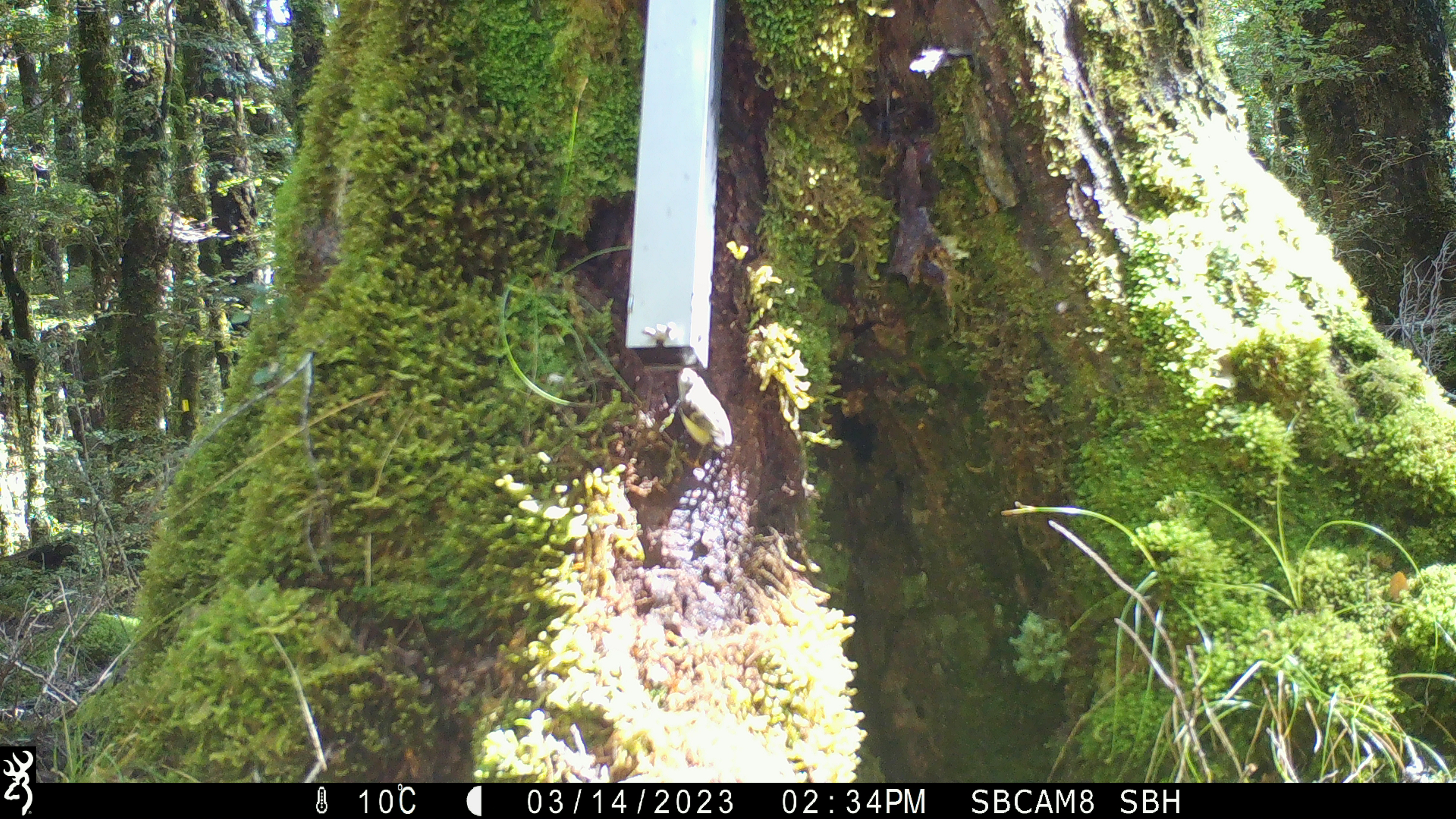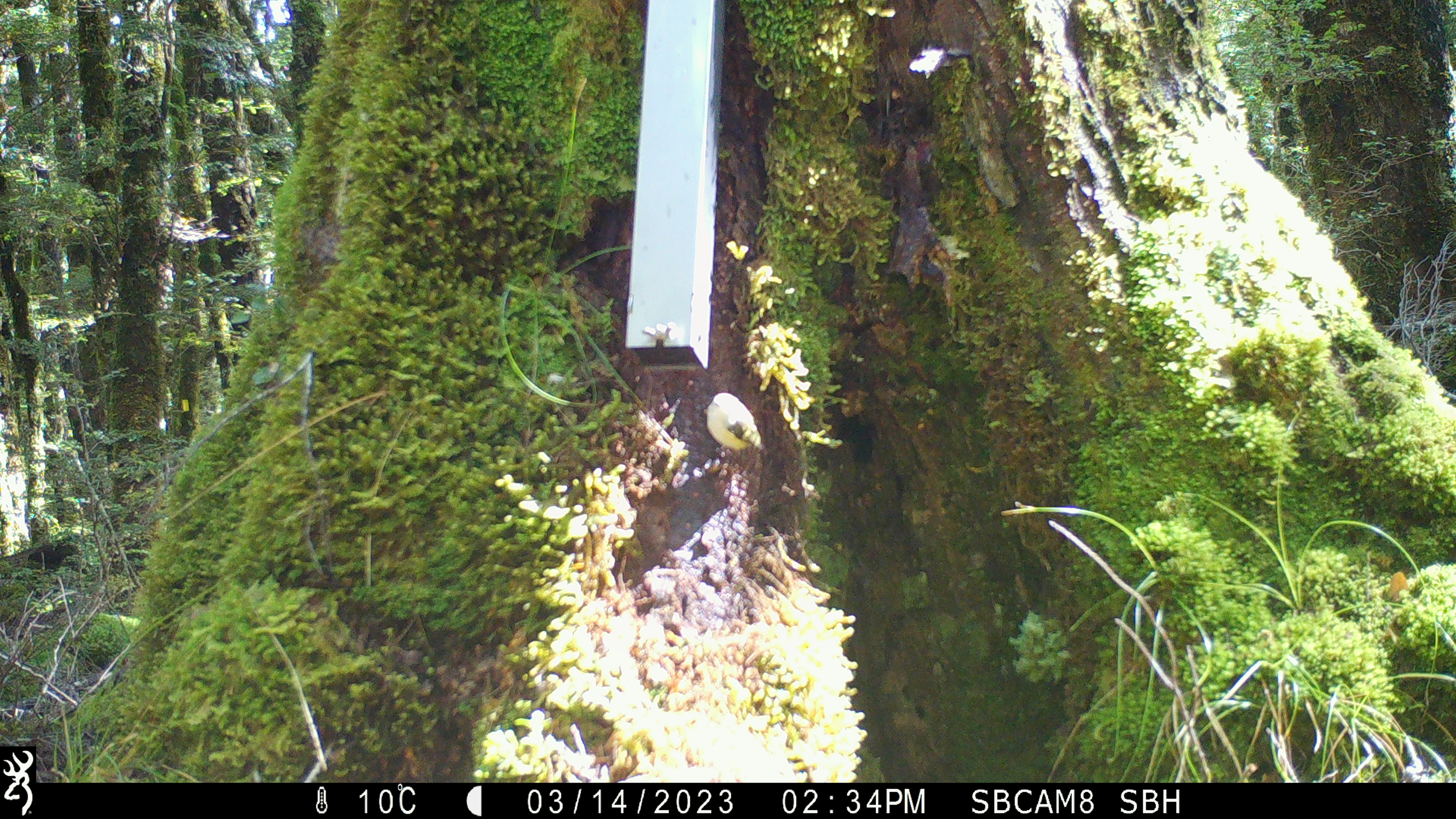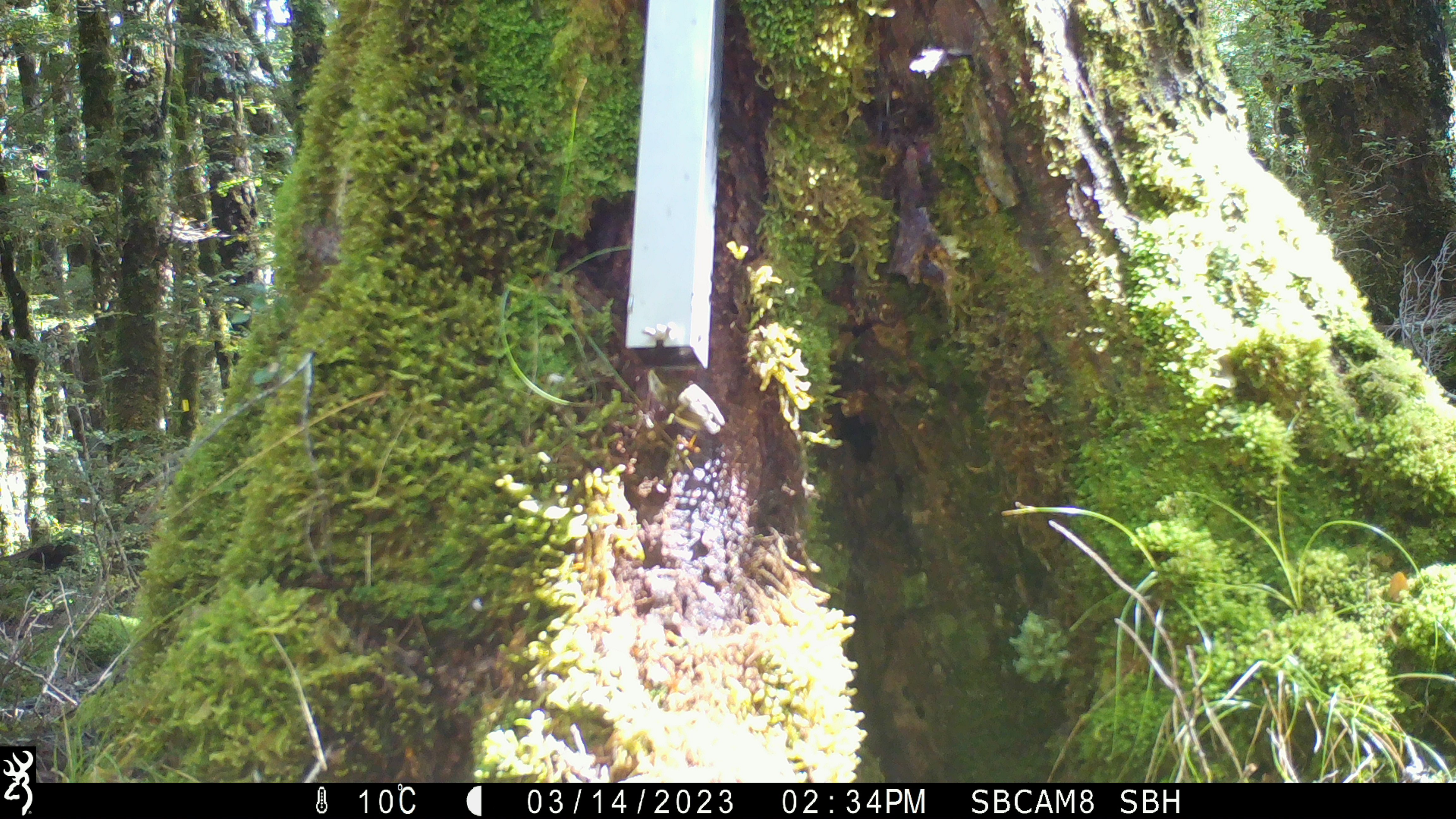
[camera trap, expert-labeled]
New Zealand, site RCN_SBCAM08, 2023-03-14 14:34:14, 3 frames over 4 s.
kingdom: Animalia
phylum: Chordata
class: Aves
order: Passeriformes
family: Acanthisittidae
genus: Acanthisitta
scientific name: Acanthisitta chloris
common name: rifleman